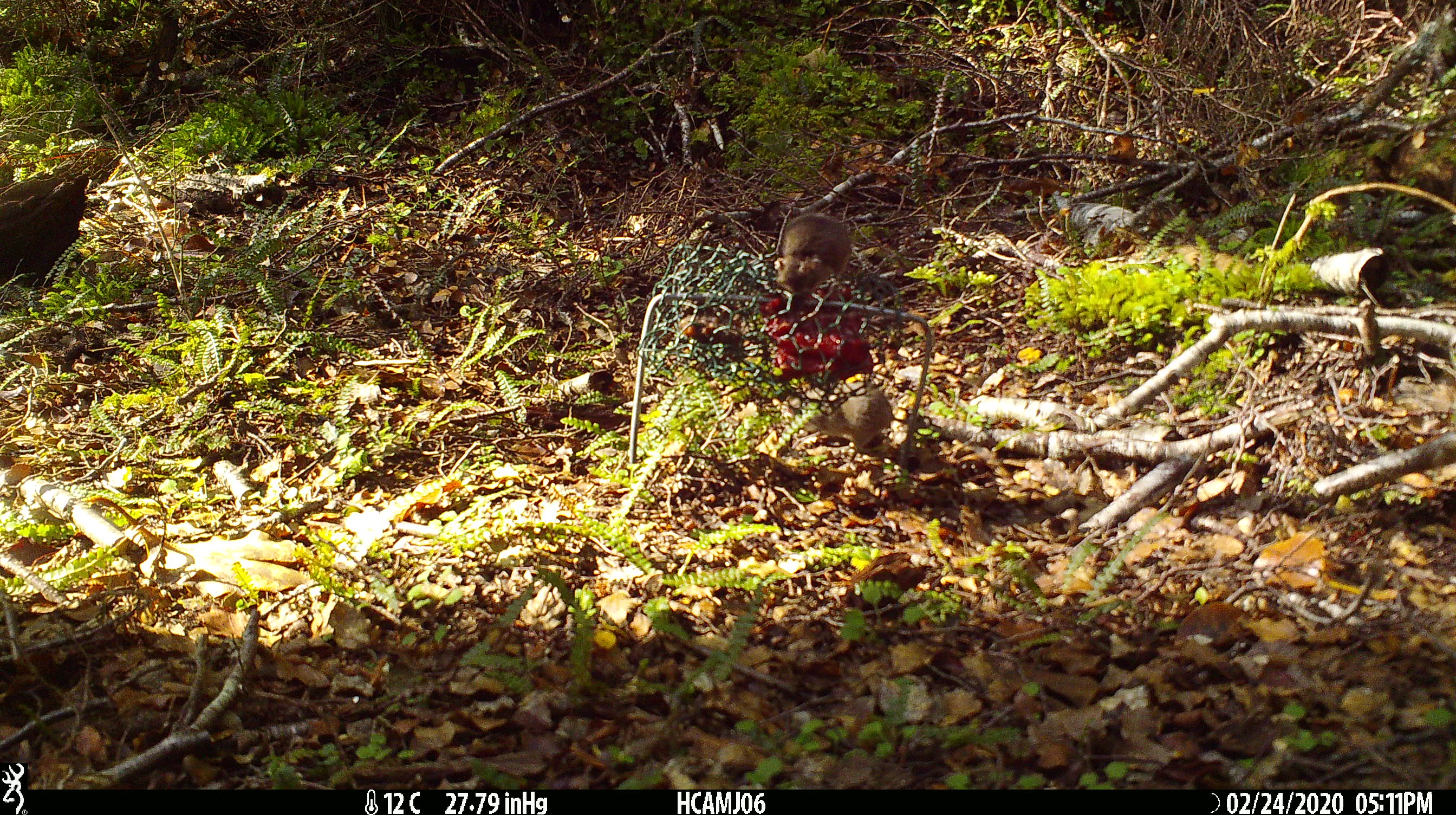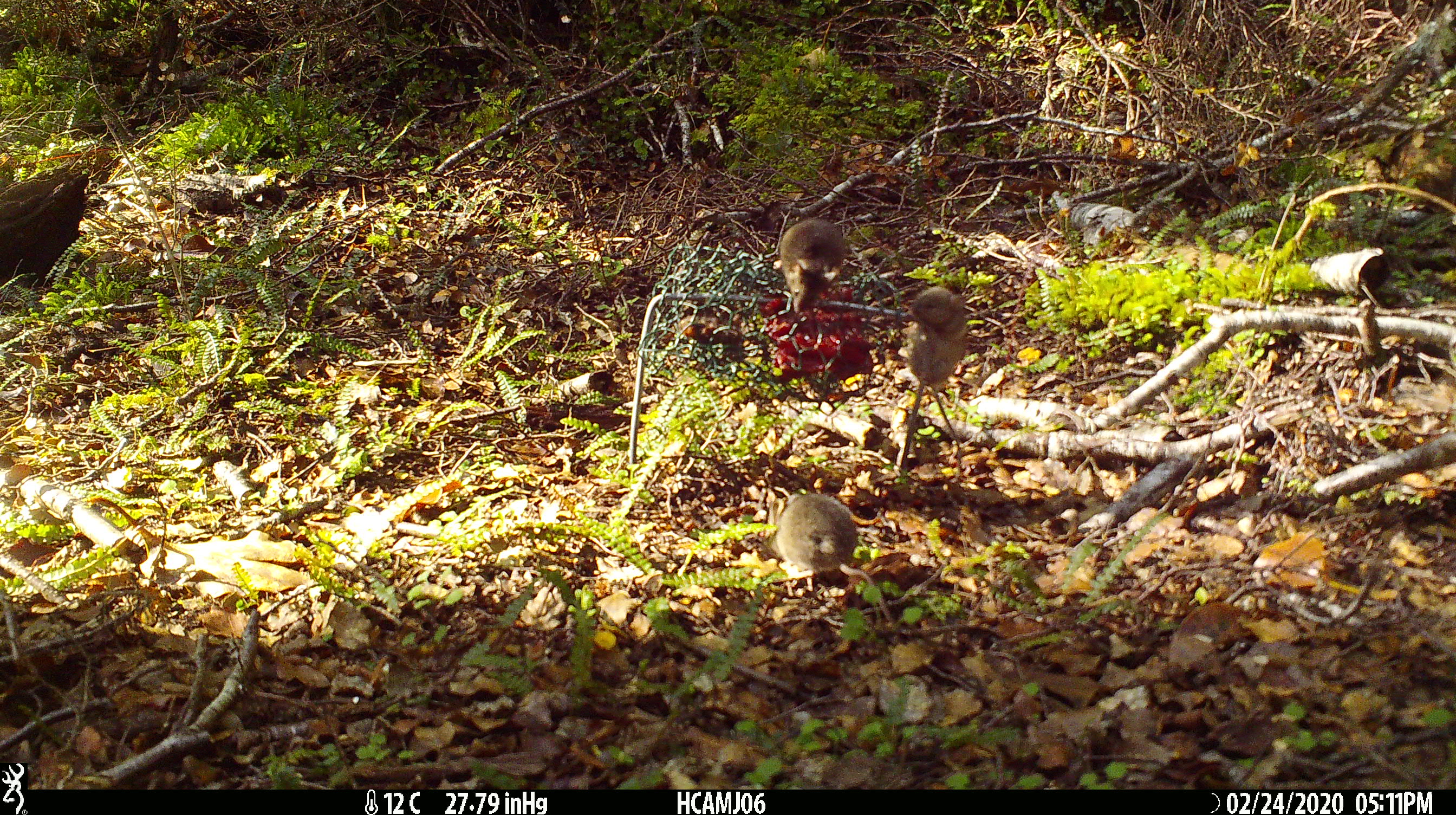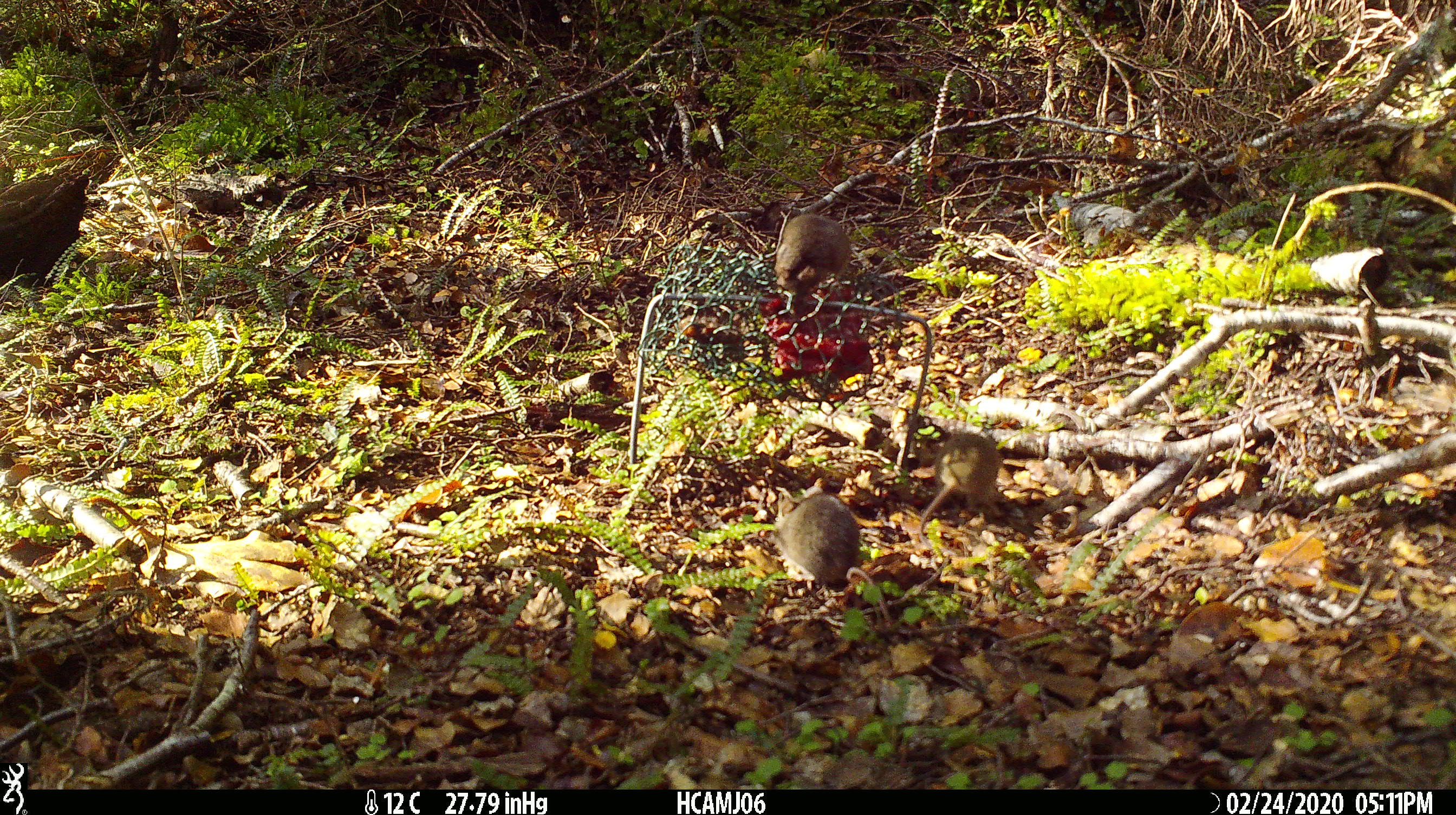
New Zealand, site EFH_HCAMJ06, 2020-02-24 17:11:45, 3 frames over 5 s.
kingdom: Animalia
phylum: Chordata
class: Mammalia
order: Rodentia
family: Muridae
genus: Mus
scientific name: Mus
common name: mouse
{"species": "mouse (Mus)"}